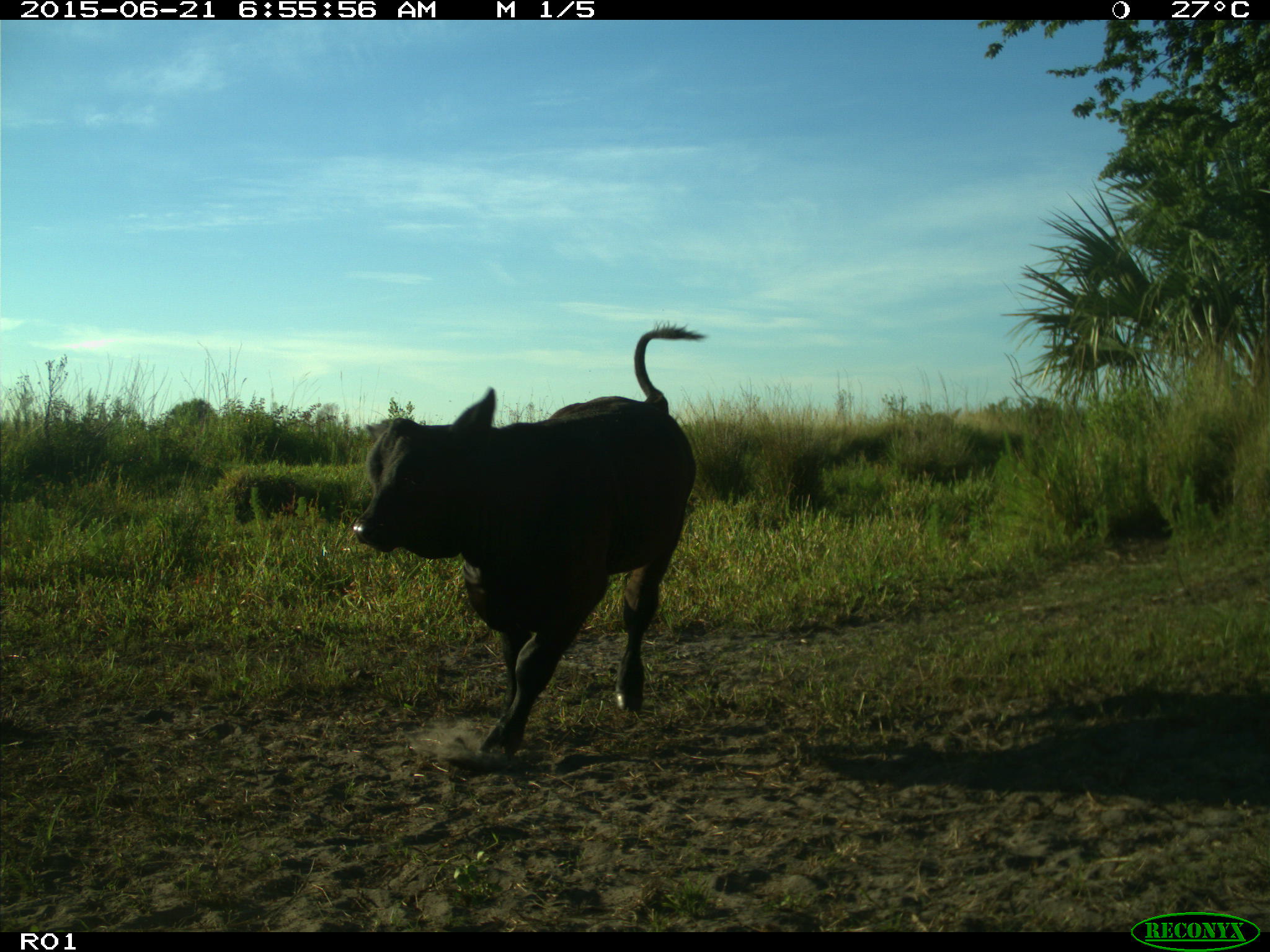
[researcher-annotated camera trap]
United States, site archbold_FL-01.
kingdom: Animalia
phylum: Chordata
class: Mammalia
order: Artiodactyla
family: Bovidae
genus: Bos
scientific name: Bos taurus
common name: domestic cow